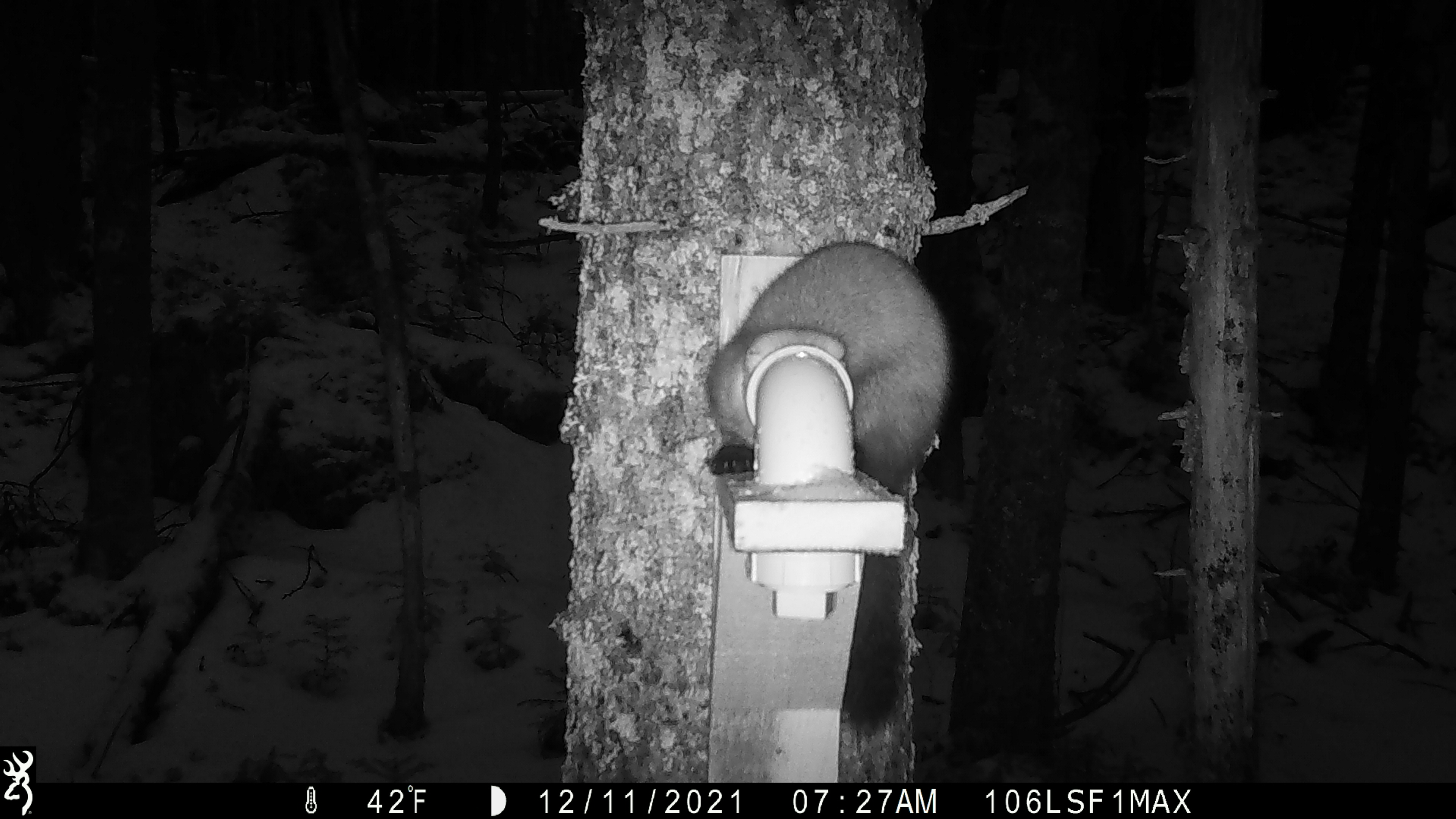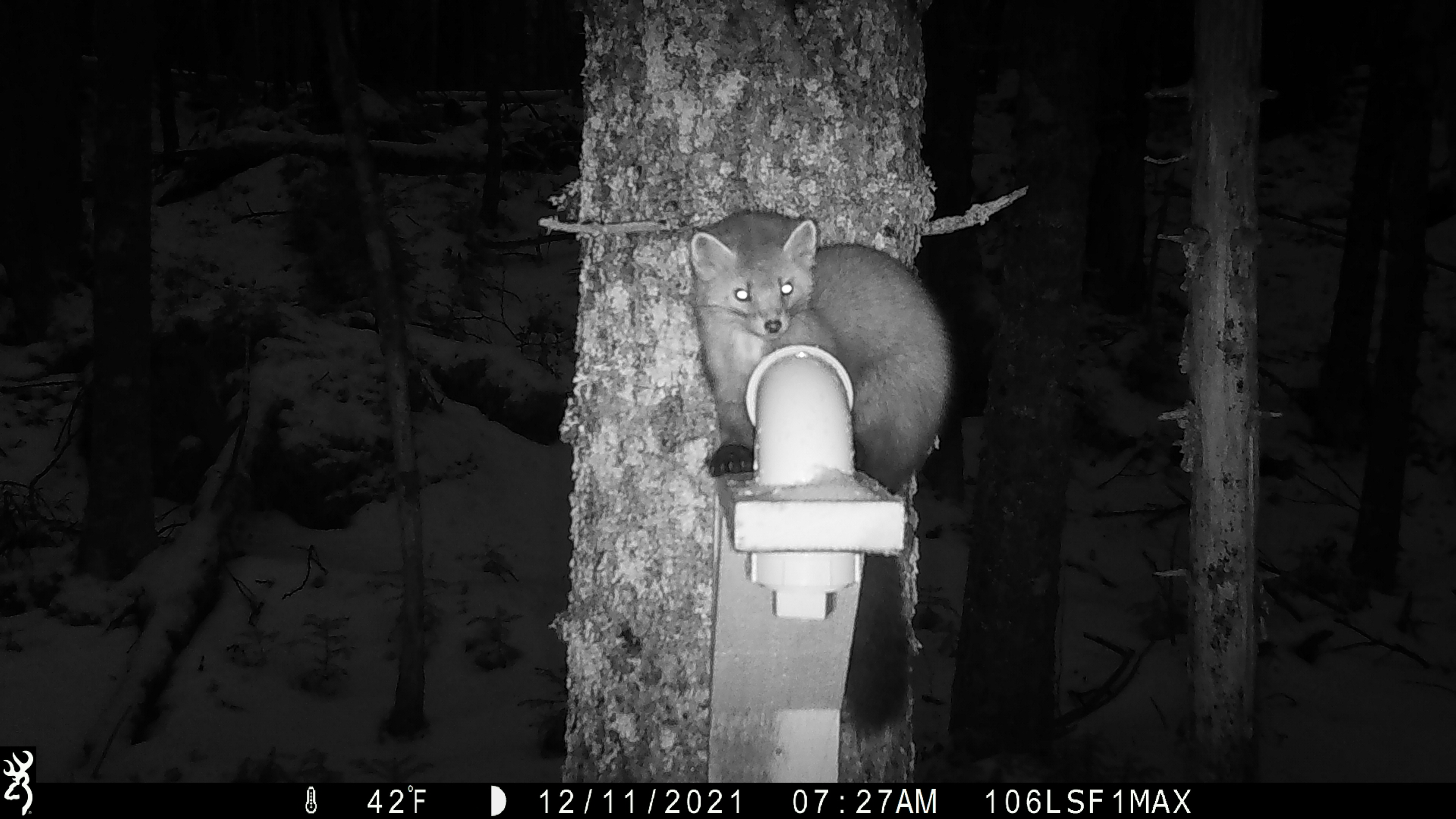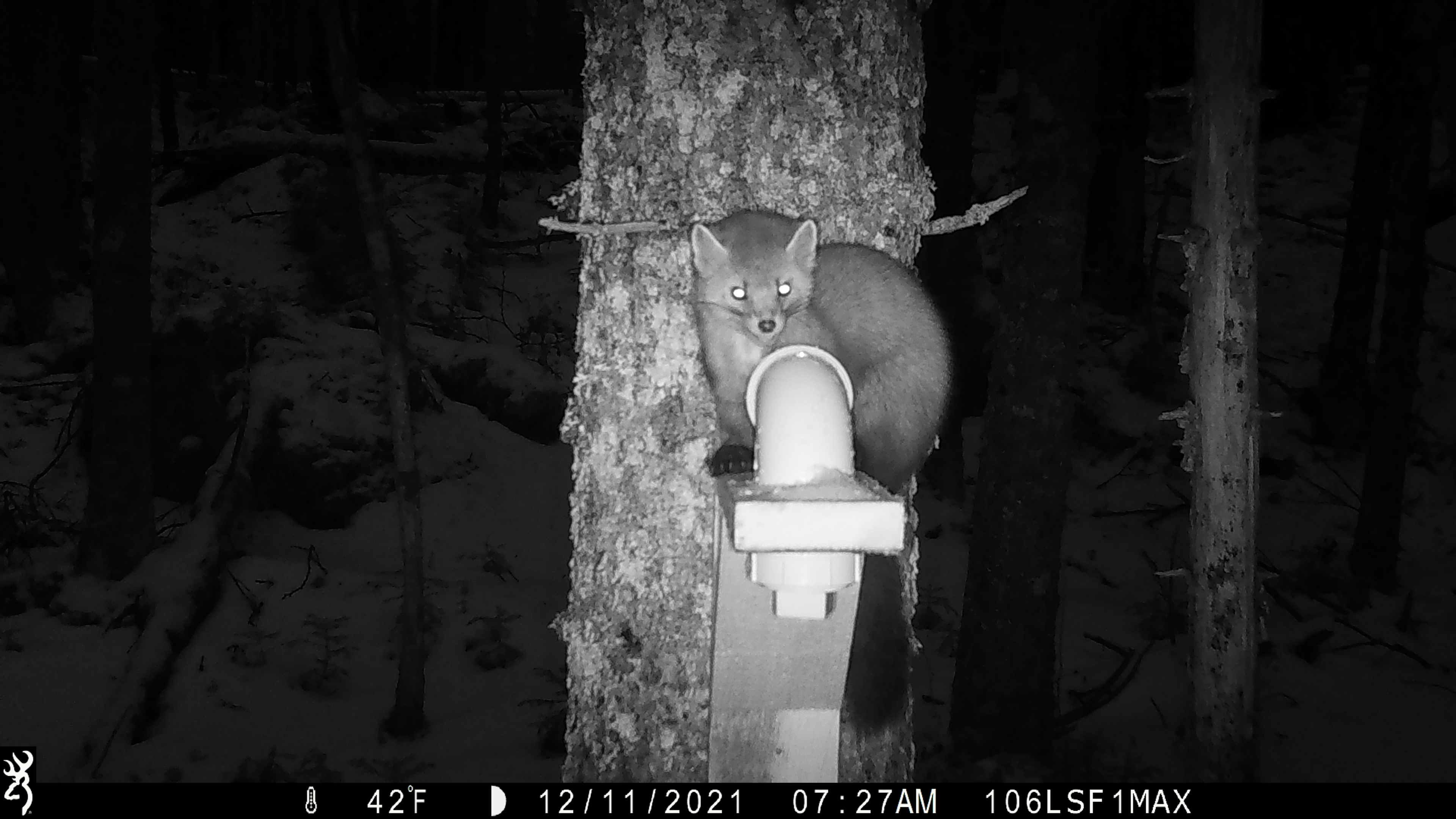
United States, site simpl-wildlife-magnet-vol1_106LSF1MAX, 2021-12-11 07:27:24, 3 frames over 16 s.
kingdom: Animalia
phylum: Chordata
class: Mammalia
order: Carnivora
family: Mustelidae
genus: Martes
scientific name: Martes americana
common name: american marten